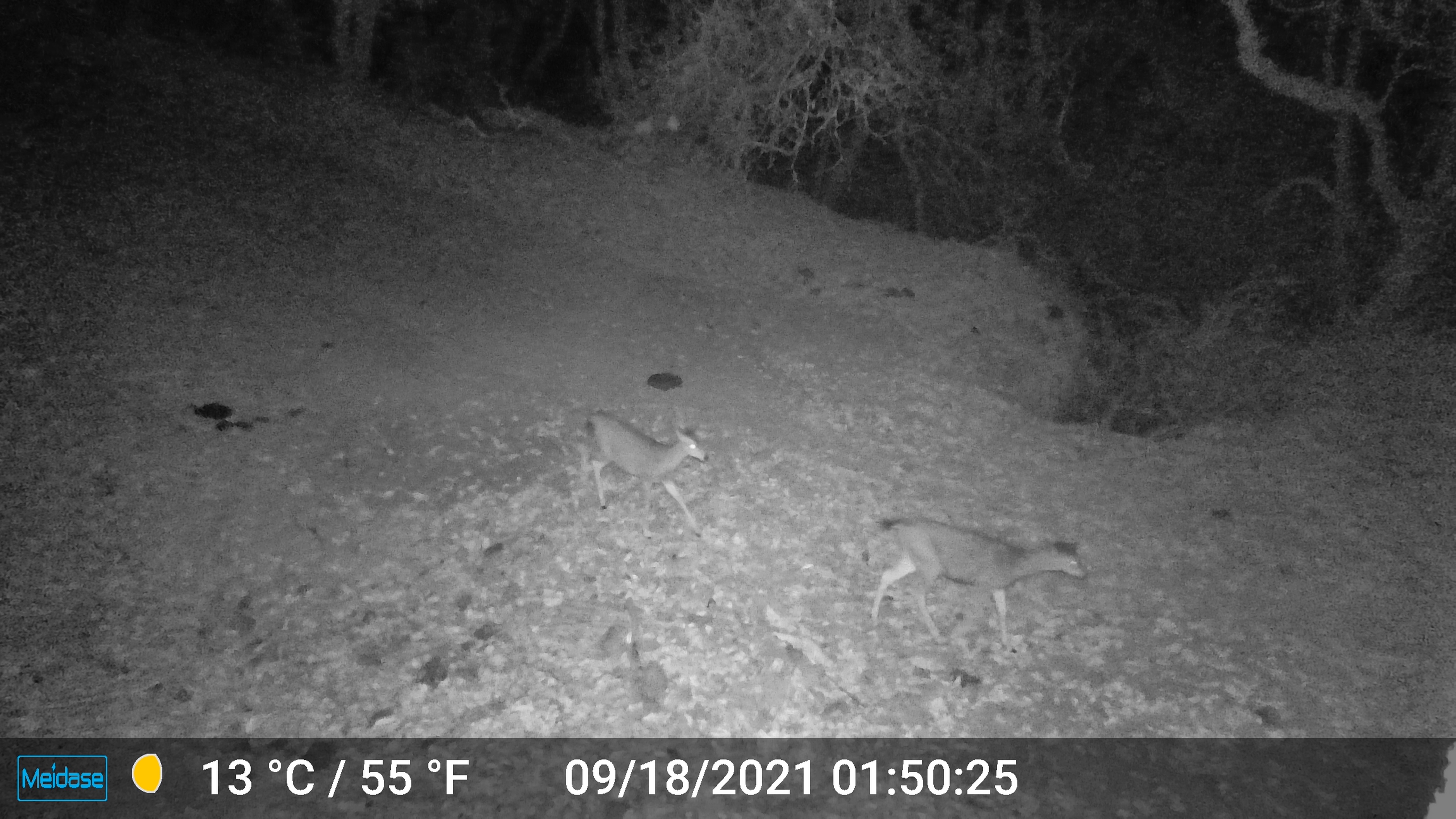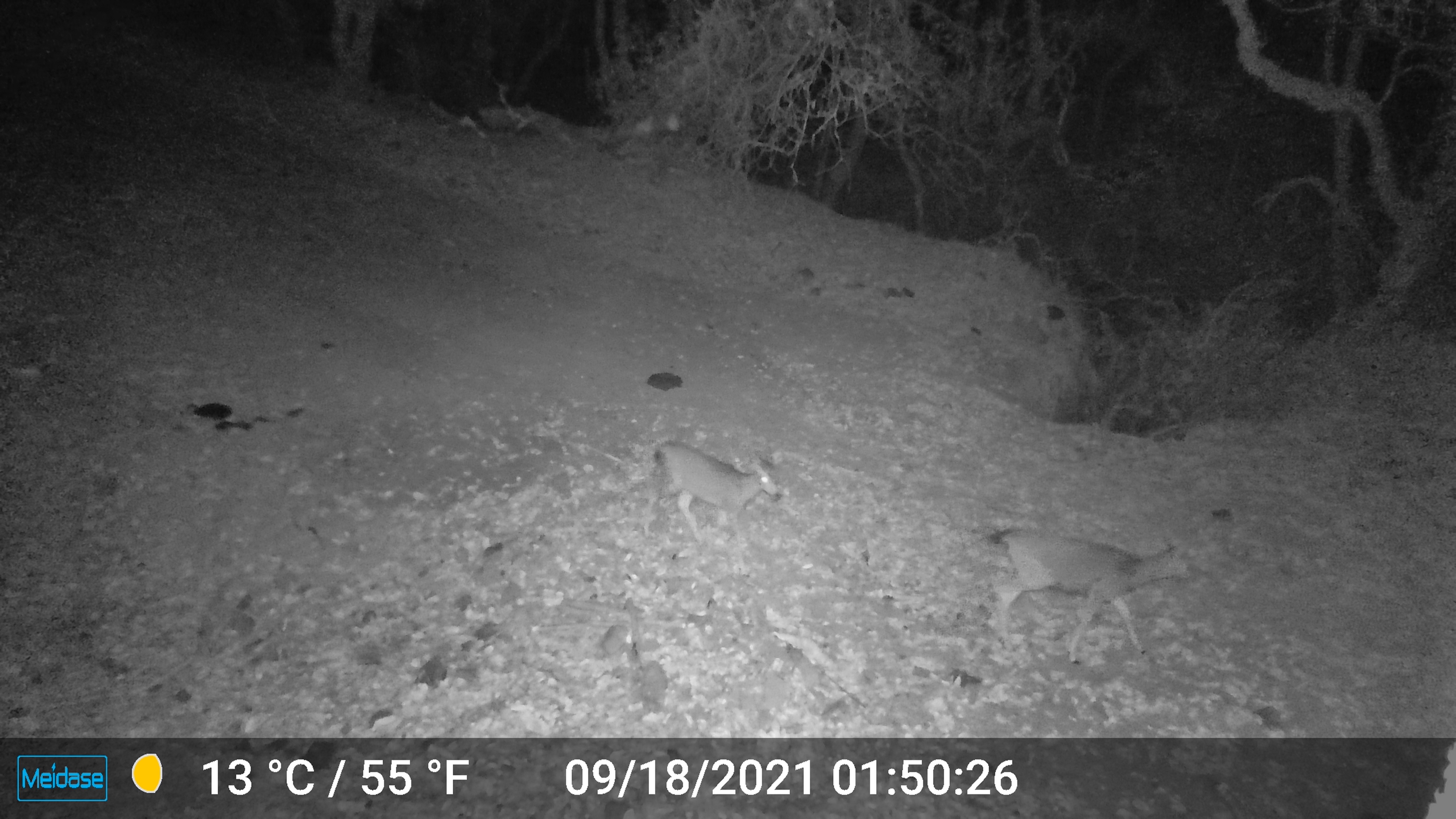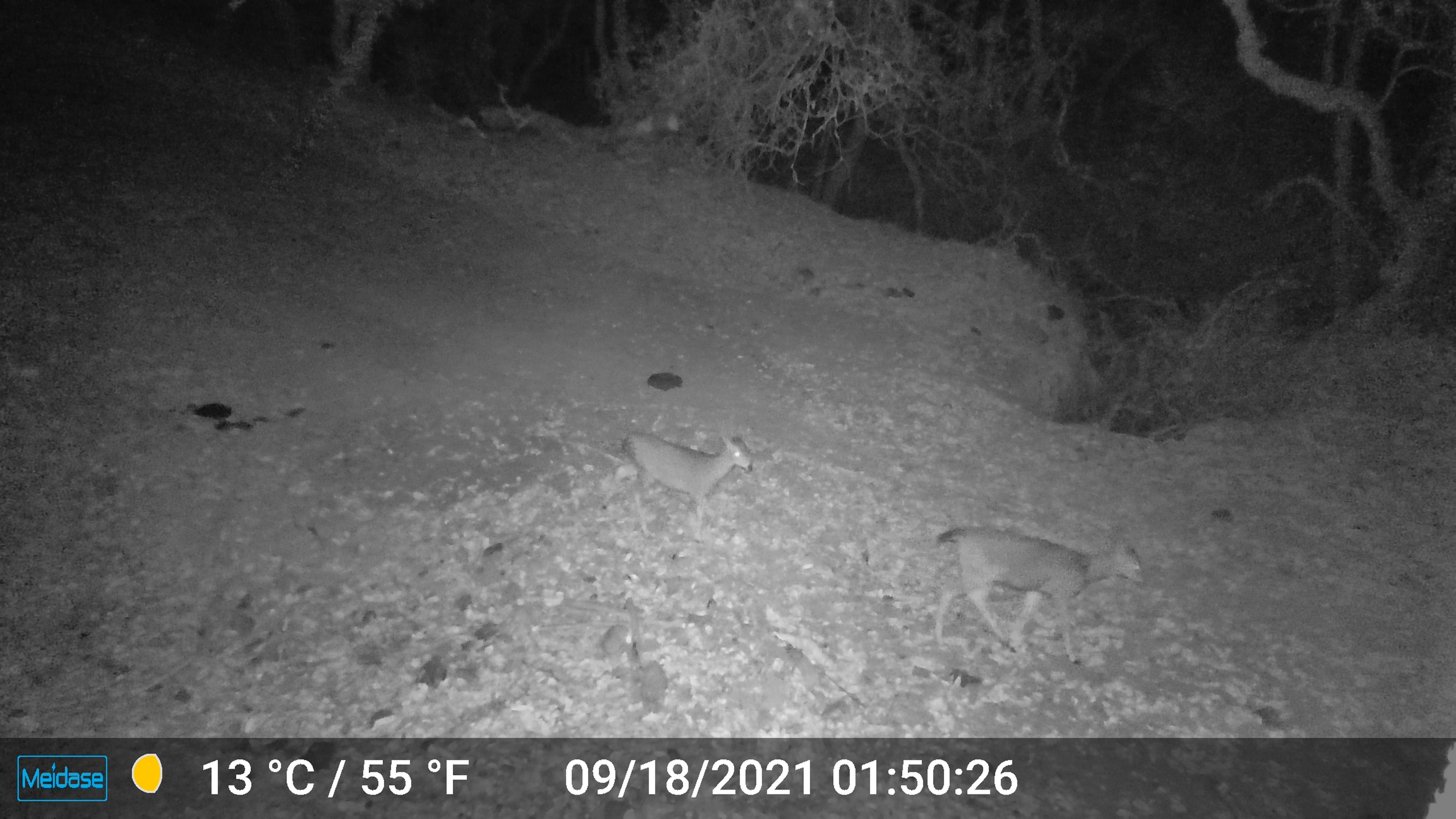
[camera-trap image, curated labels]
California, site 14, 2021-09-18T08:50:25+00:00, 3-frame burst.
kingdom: Animalia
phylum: Chordata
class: Mammalia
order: Artiodactyla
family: Cervidae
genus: Odocoileus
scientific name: Odocoileus hemionus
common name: mule deer